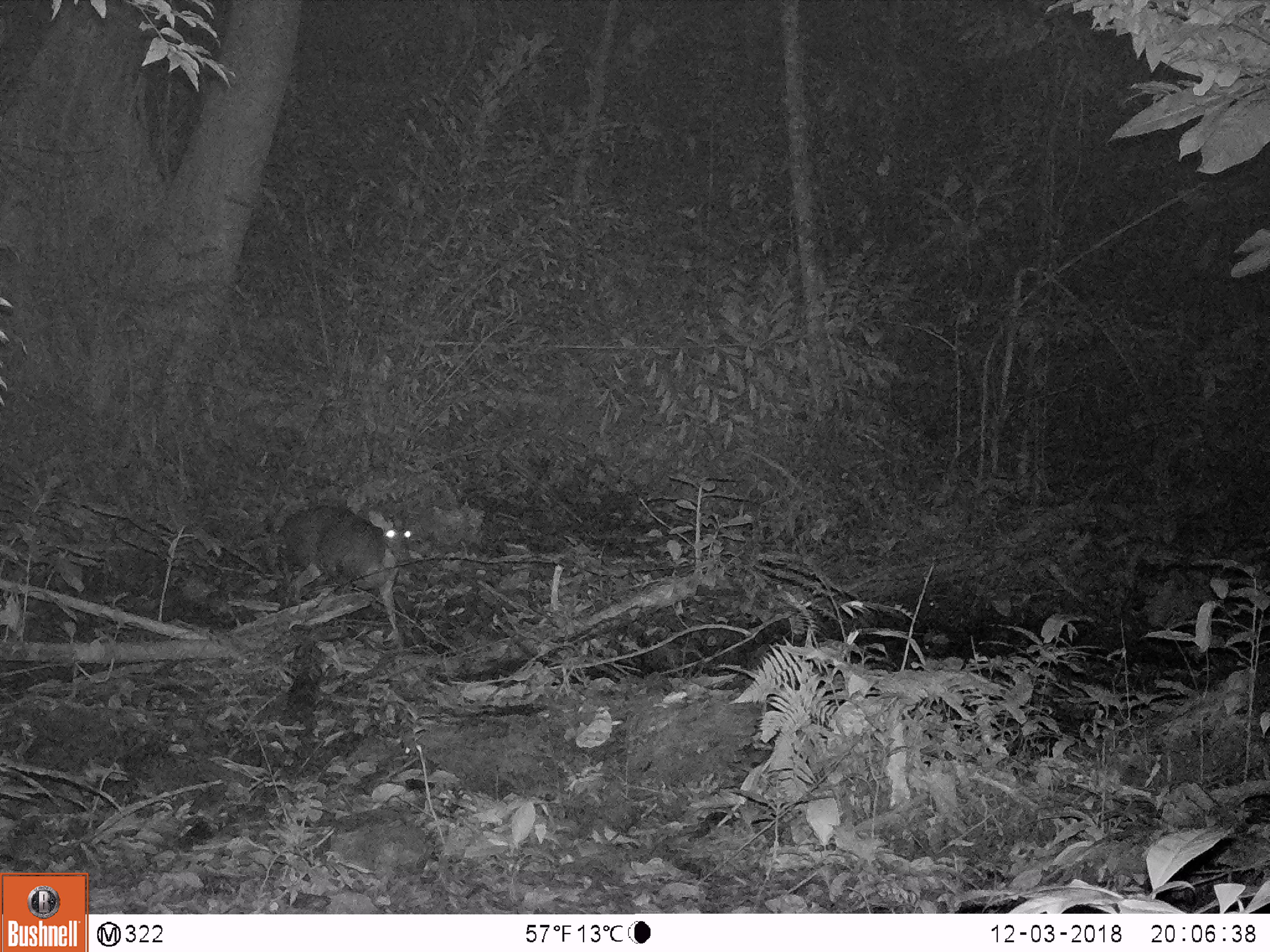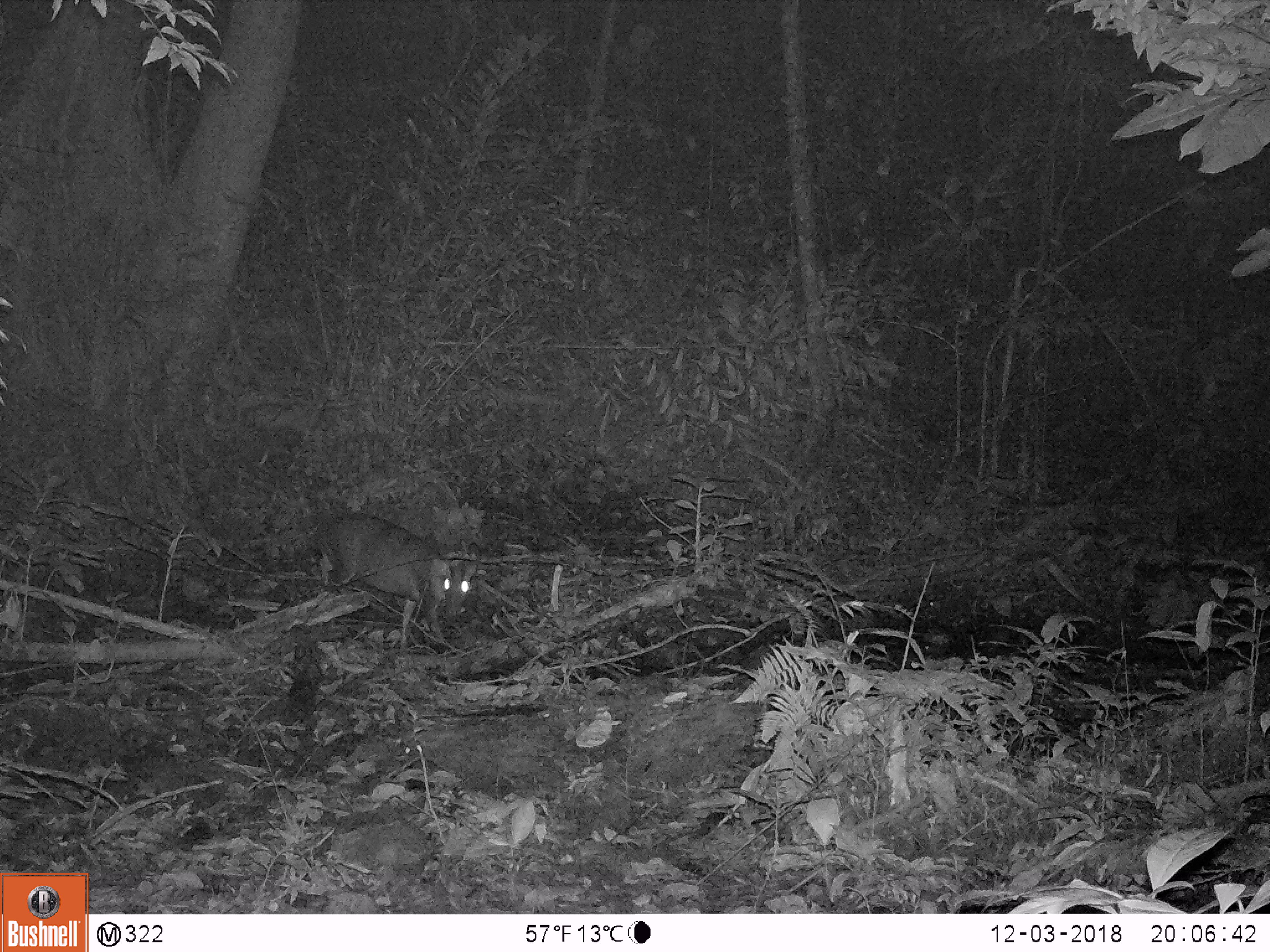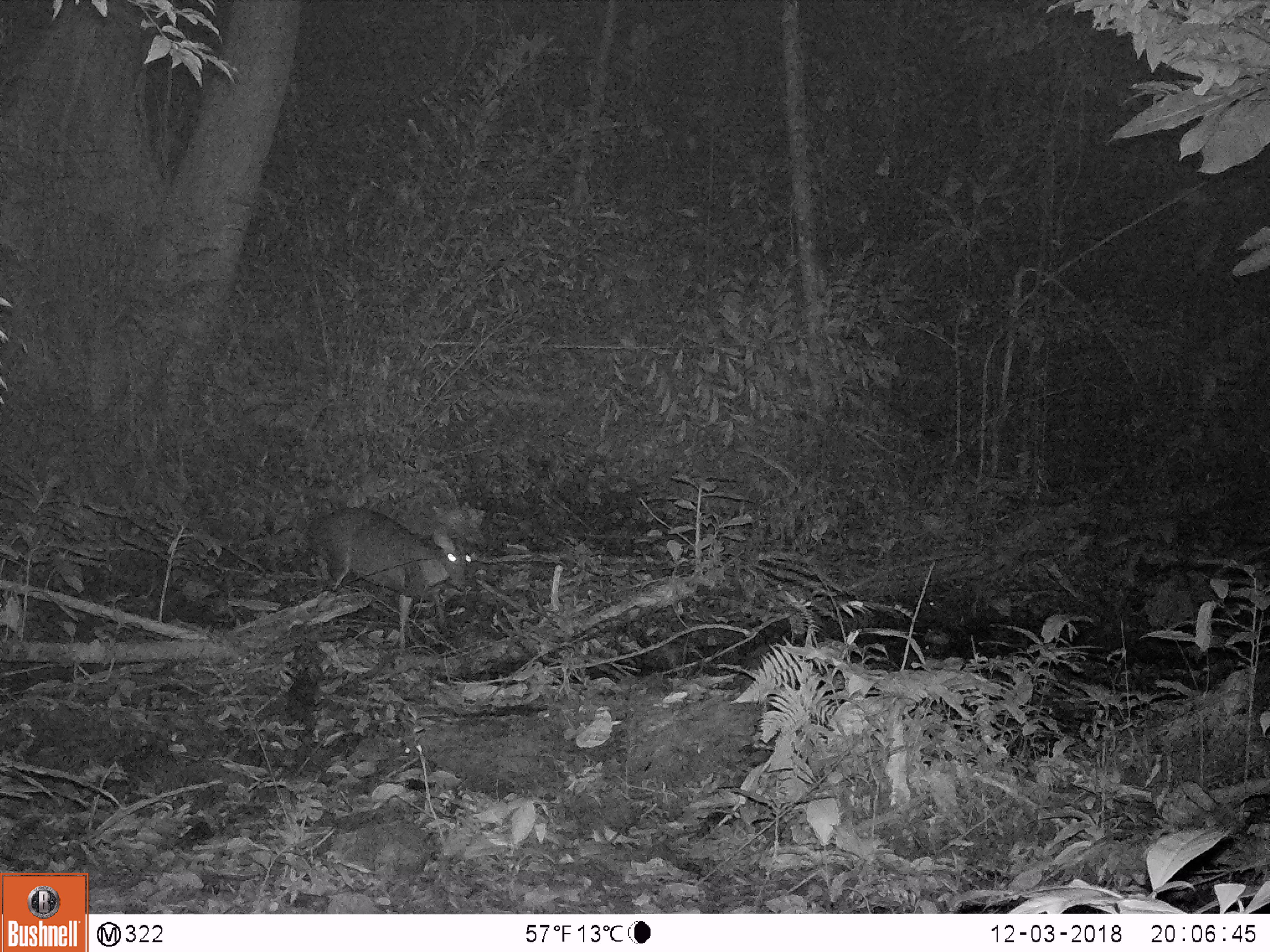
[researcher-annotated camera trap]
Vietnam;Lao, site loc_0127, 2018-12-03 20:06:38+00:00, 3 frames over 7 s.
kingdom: Animalia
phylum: Chordata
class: Mammalia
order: Artiodactyla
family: Cervidae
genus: Muntiacus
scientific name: Muntiacus rooseveltorum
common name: roosevelt's muntjac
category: roosevelts muntjac group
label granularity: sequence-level